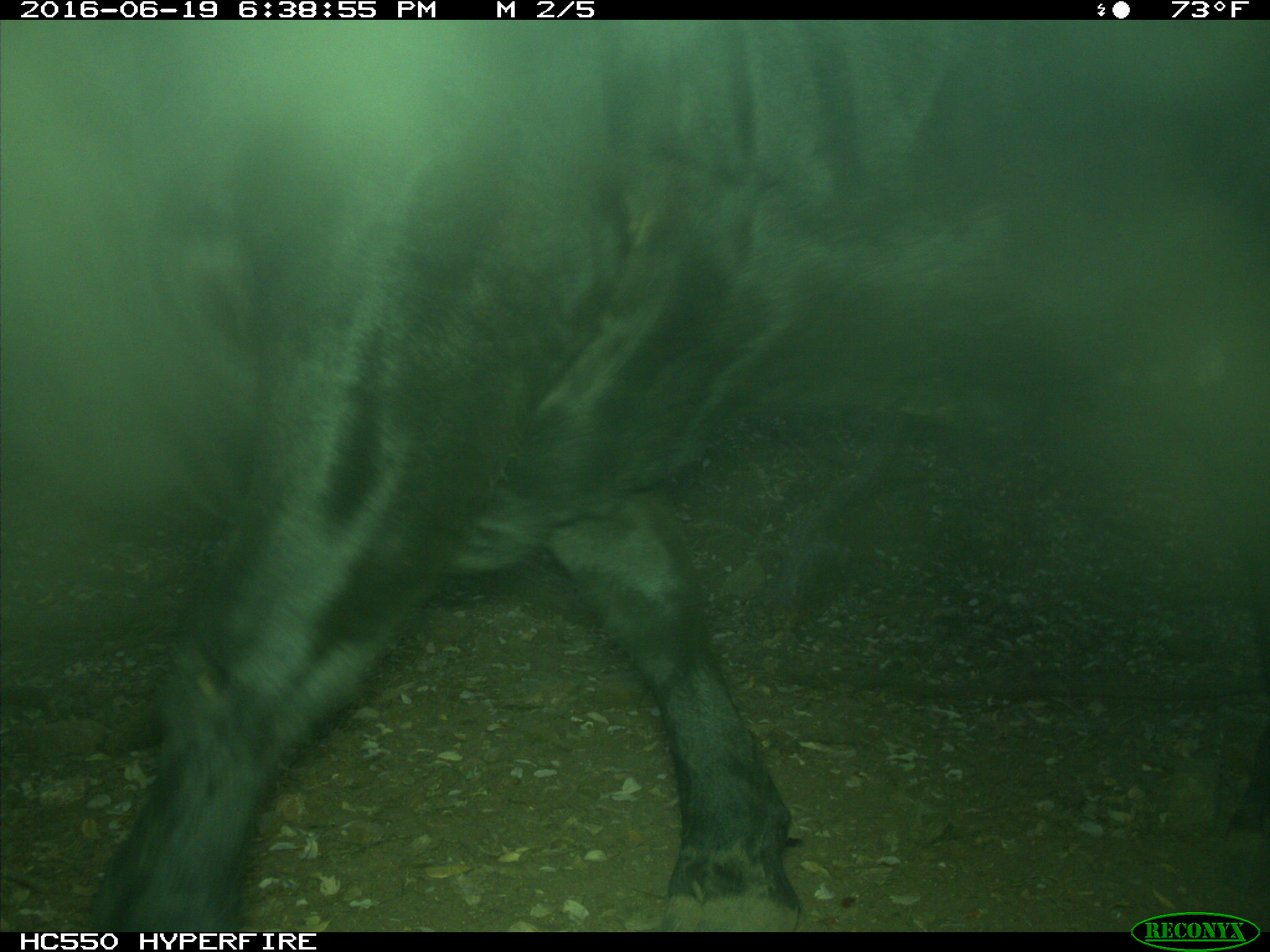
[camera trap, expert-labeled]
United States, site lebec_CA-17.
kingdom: Animalia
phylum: Chordata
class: Mammalia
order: Artiodactyla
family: Bovidae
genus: Bos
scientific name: Bos taurus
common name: domestic cow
Bos taurus (domestic cow).